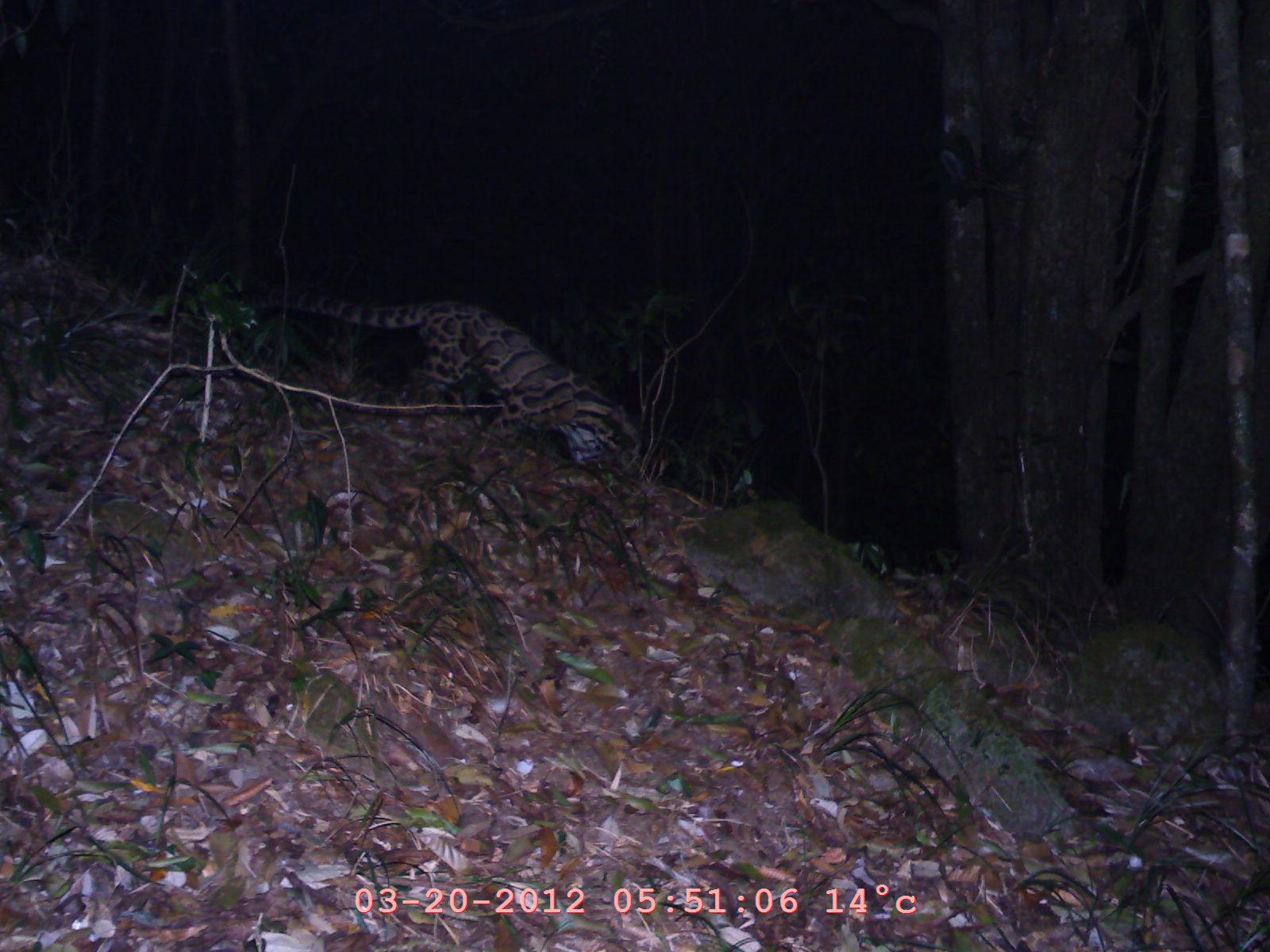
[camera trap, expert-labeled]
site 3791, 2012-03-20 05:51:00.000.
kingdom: Animalia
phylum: Chordata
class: Mammalia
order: Carnivora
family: Felidae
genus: Neofelis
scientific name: Neofelis nebulosa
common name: mainland clouded leopard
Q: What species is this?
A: Neofelis nebulosa (mainland clouded leopard).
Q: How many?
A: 1.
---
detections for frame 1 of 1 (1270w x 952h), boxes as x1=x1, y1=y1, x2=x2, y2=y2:
neofelis nebulosa: x1=227, y1=274, x2=646, y2=474